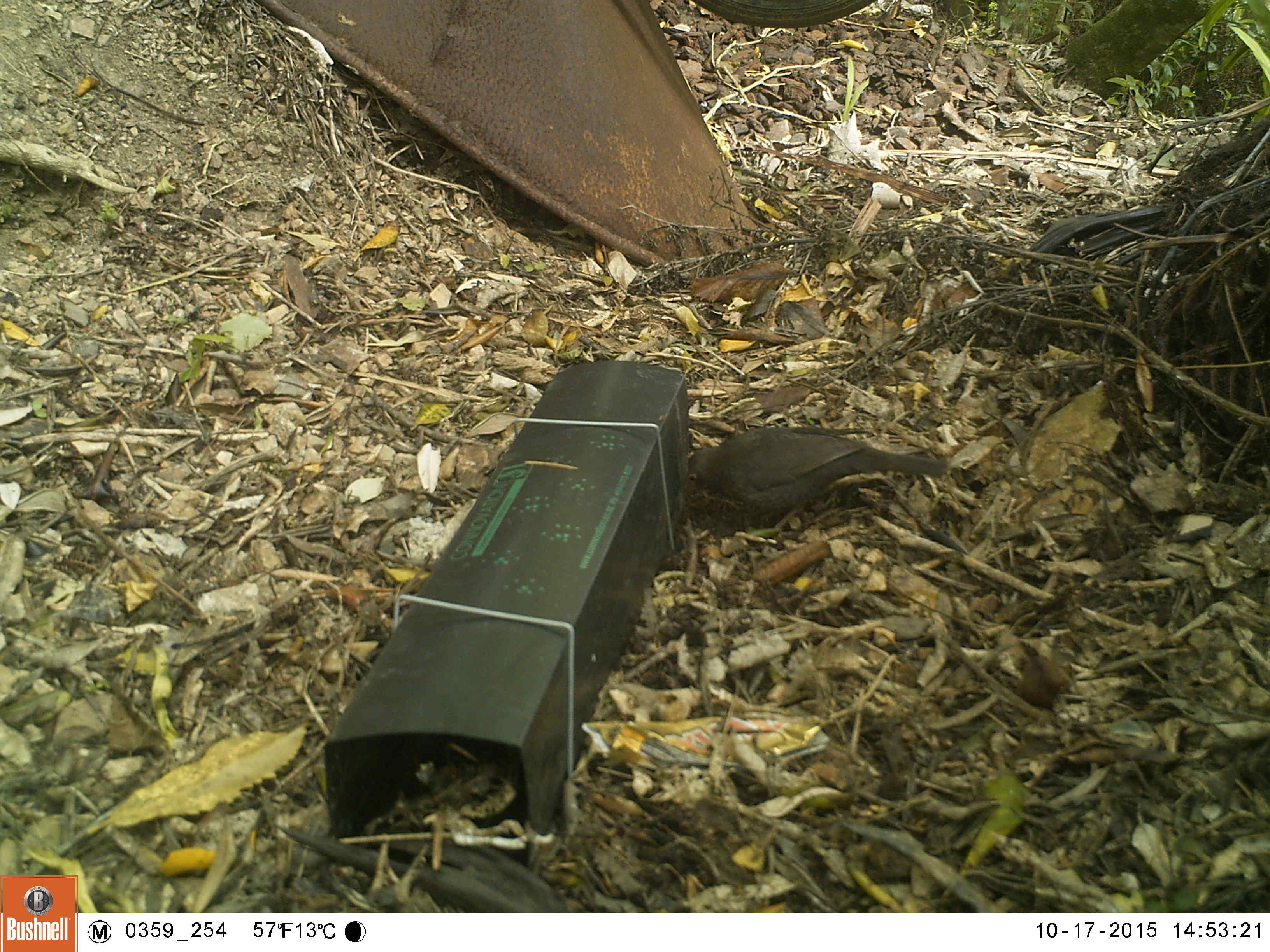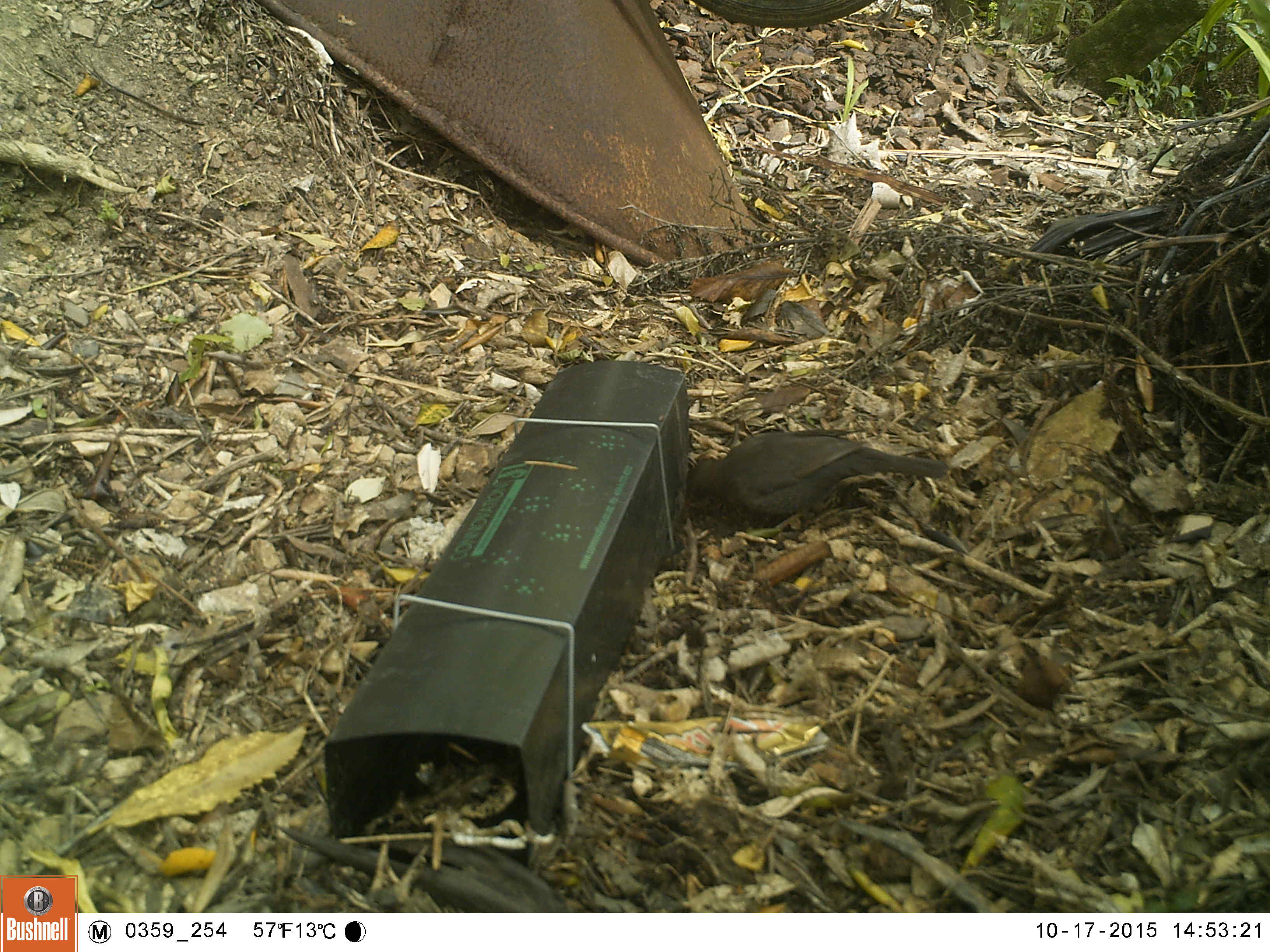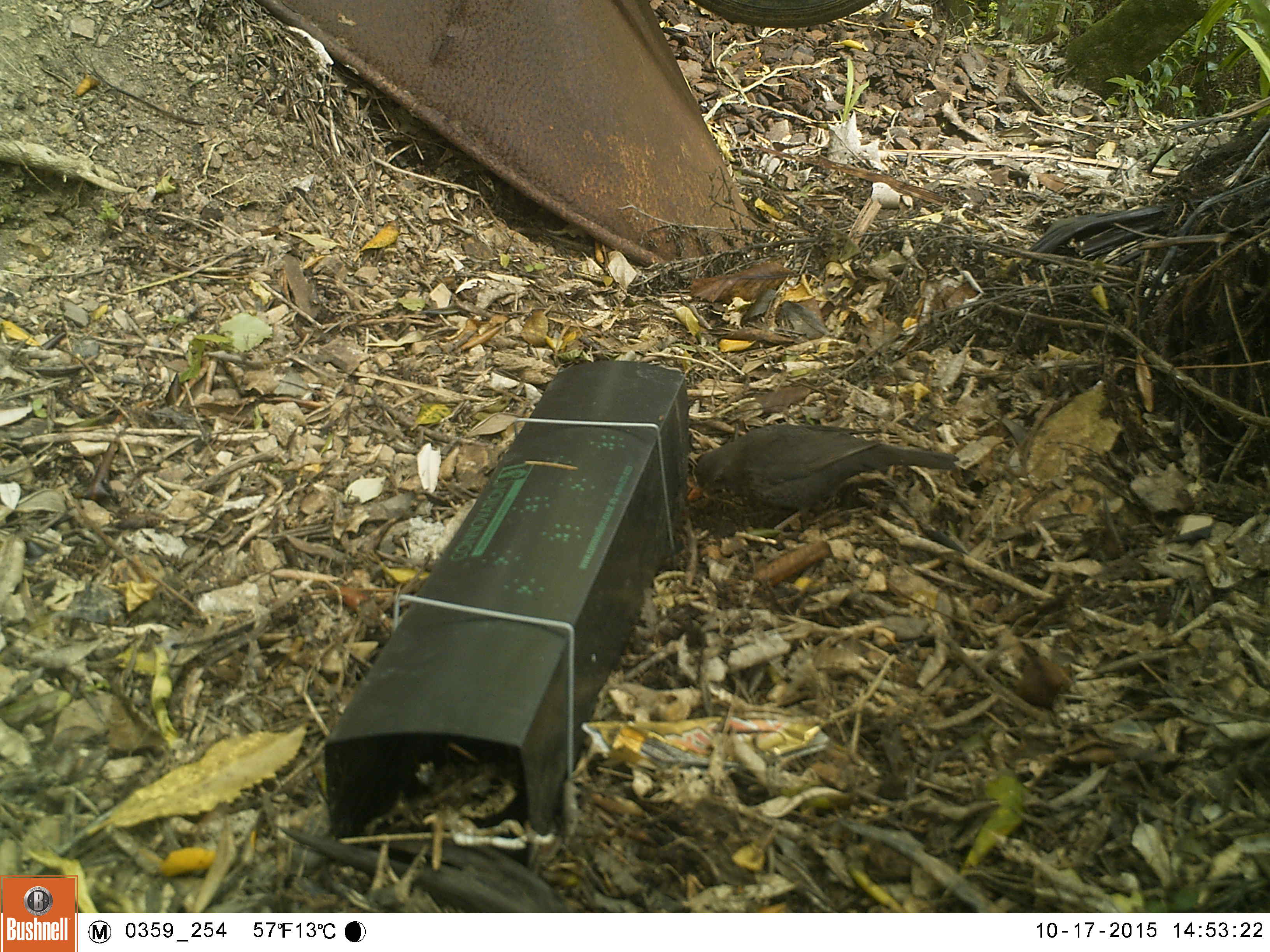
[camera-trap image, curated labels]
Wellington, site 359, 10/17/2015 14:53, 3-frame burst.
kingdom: Animalia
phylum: Chordata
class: Aves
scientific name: Aves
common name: bird